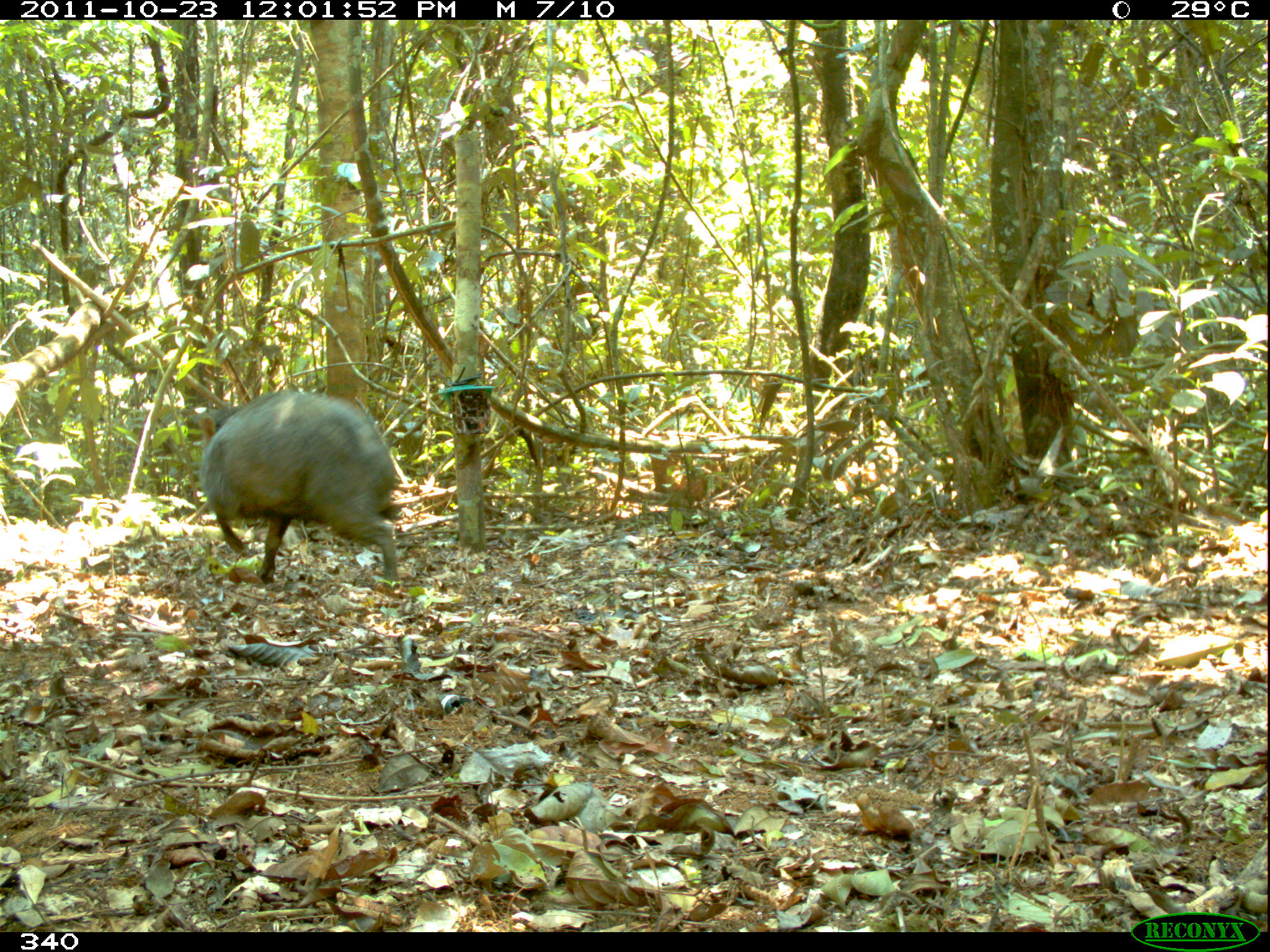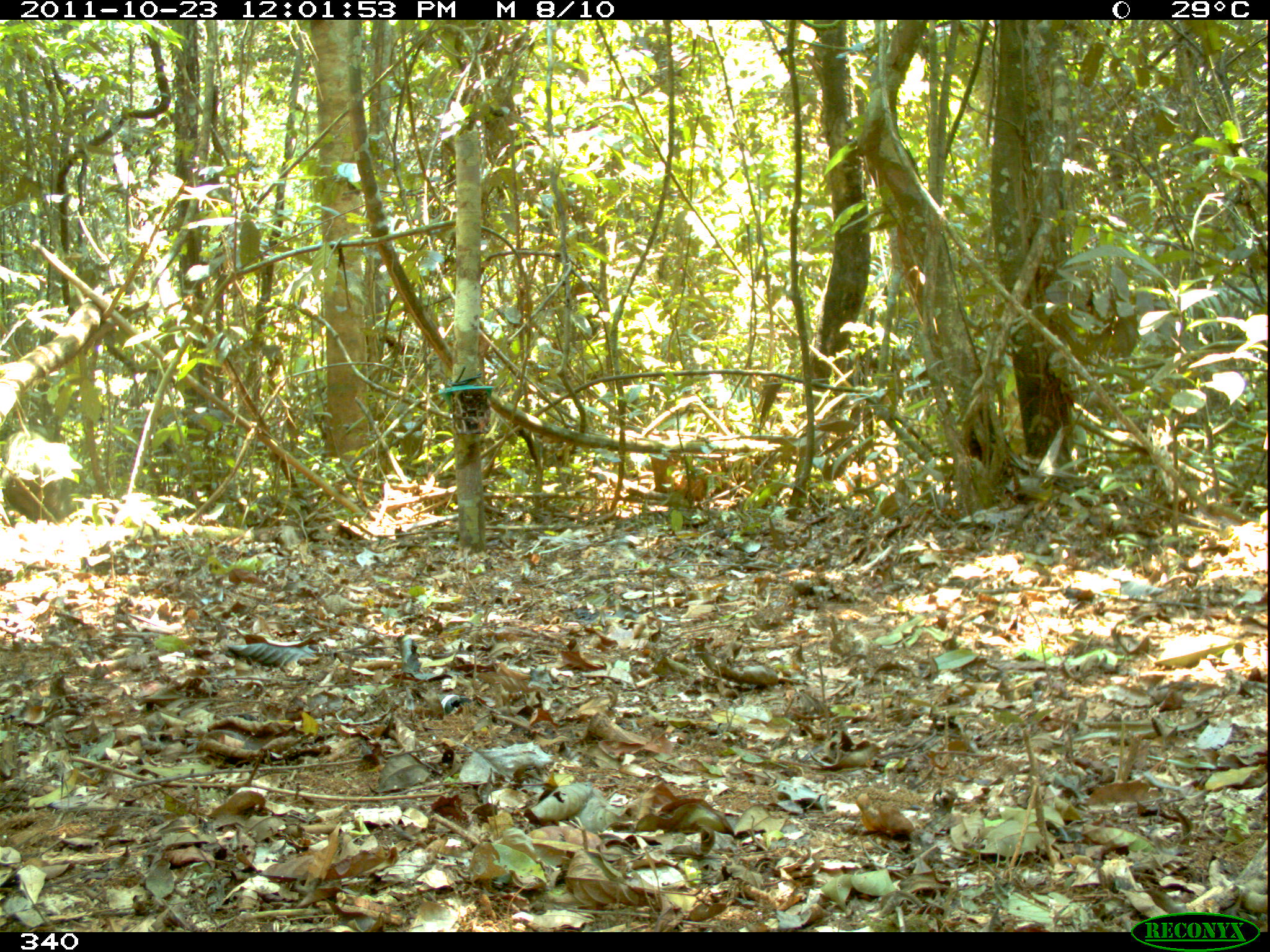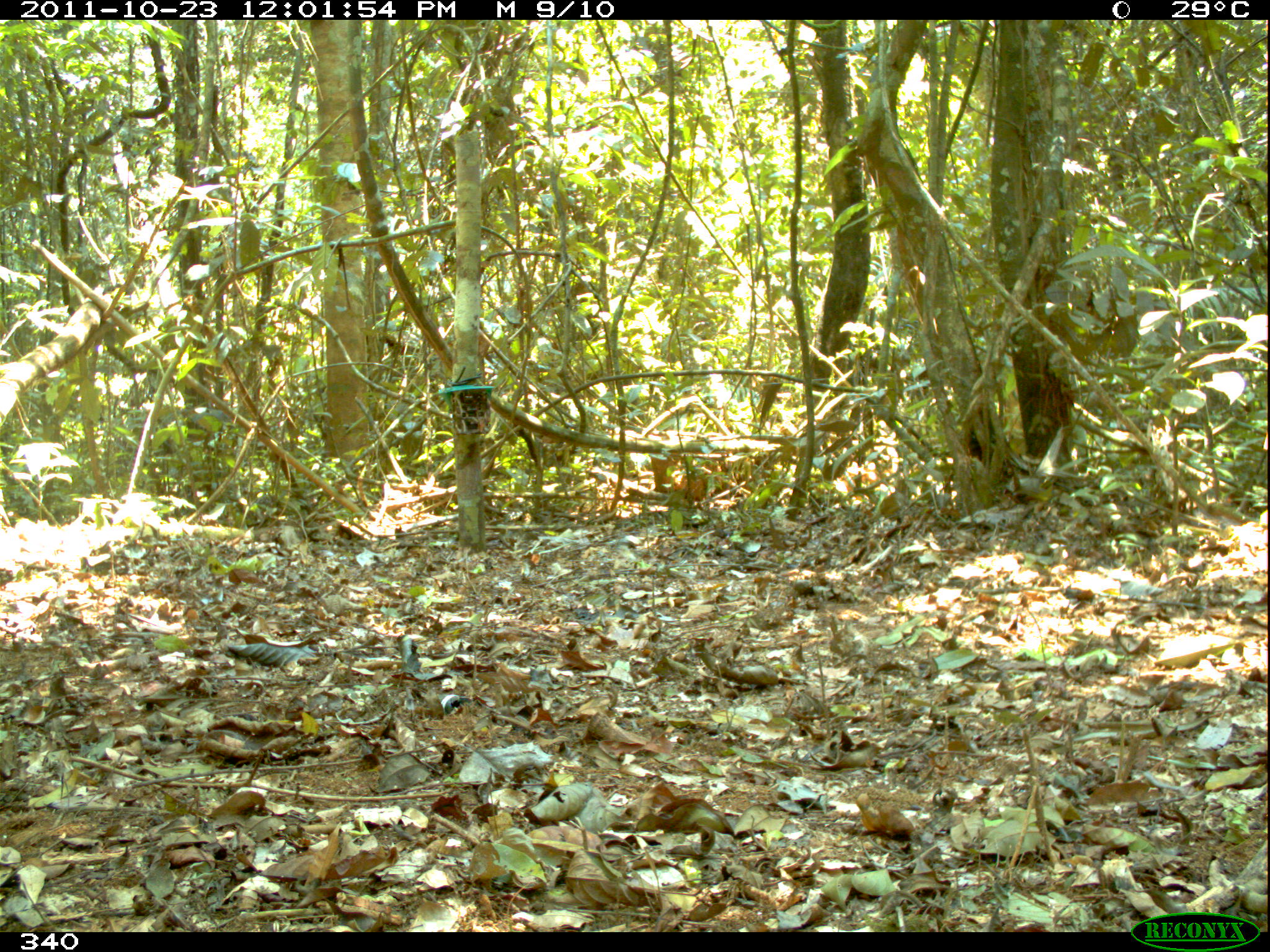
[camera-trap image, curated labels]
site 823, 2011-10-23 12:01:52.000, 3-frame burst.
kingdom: Animalia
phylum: Chordata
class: Mammalia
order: Artiodactyla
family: Tayassuidae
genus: Tayassu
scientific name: Tayassu pecari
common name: white-lipped peccary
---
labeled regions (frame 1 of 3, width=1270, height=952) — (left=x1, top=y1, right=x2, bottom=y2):
tayassu pecari: (left=196, top=389, right=409, bottom=589)